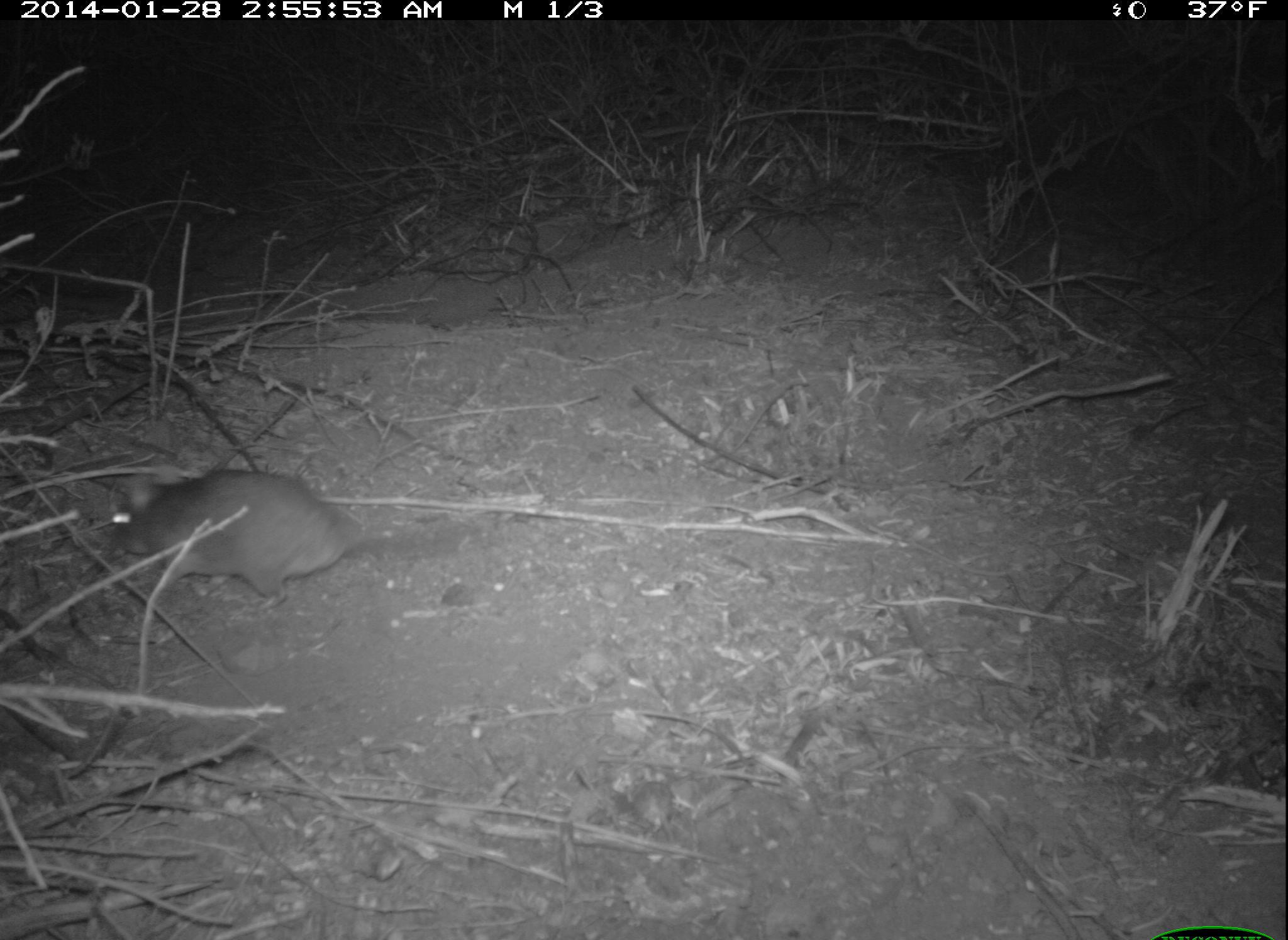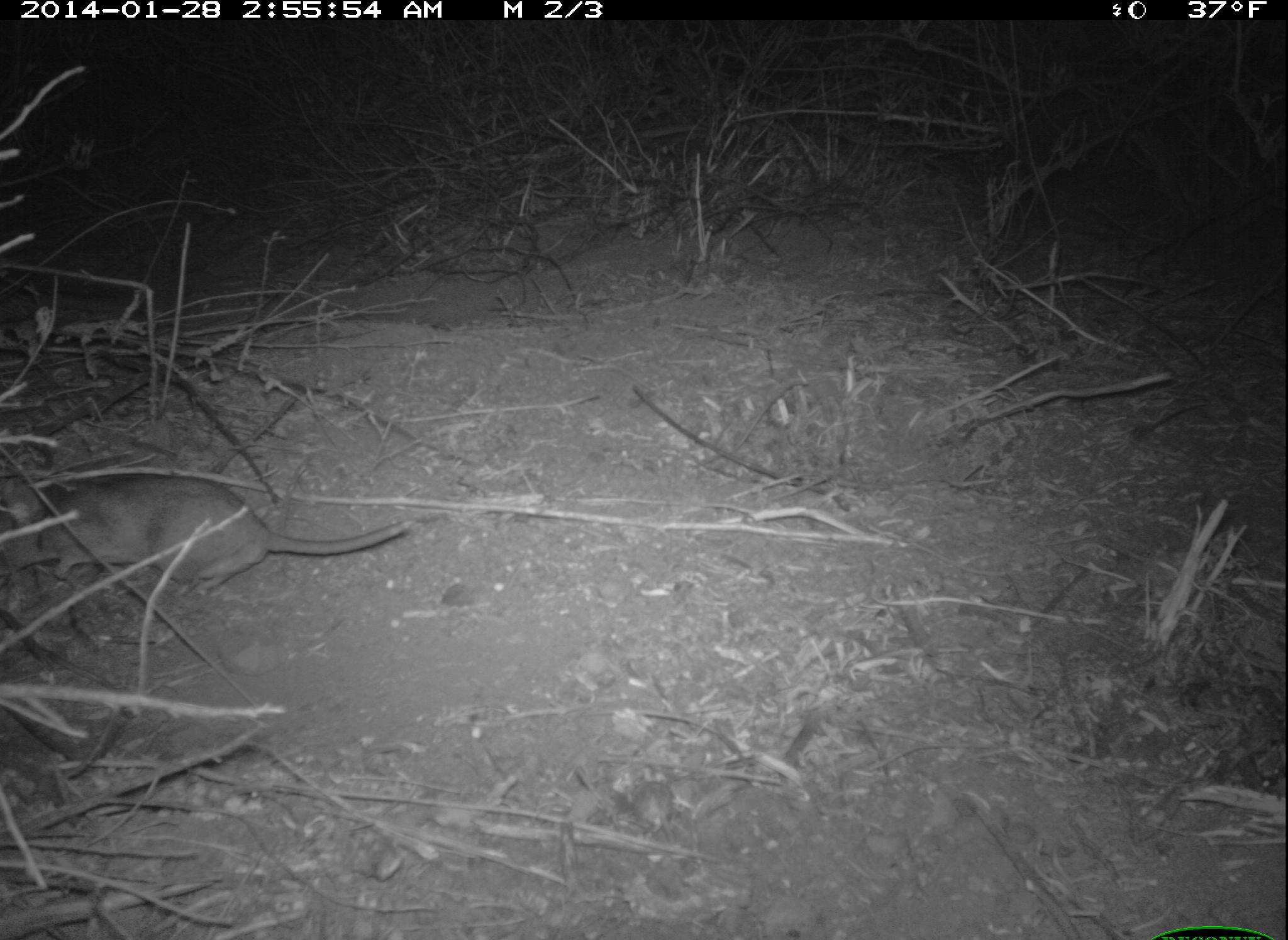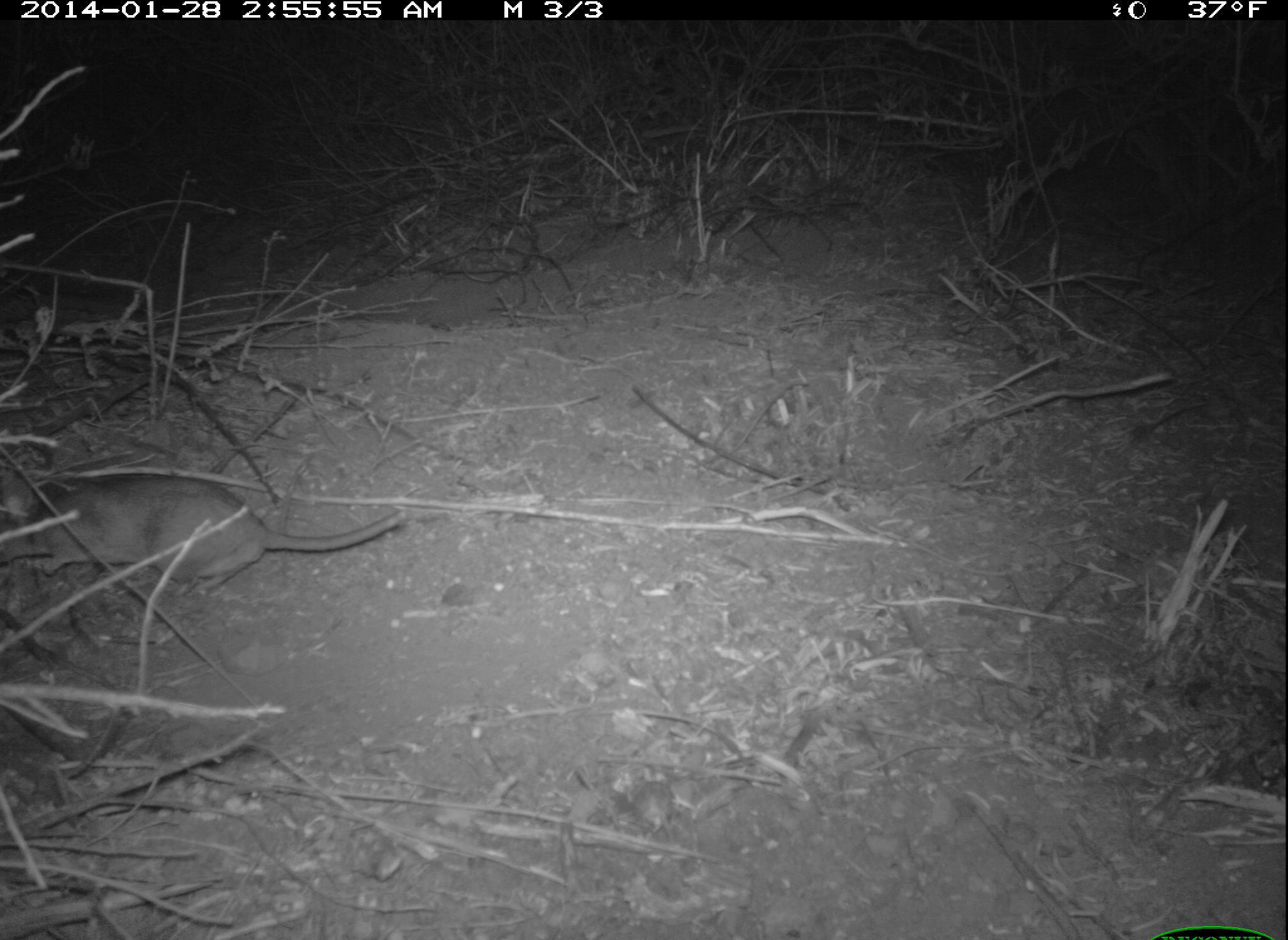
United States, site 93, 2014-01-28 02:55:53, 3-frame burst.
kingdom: Animalia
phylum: Chordata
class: Mammalia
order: Rodentia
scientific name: Rodentia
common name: rodent